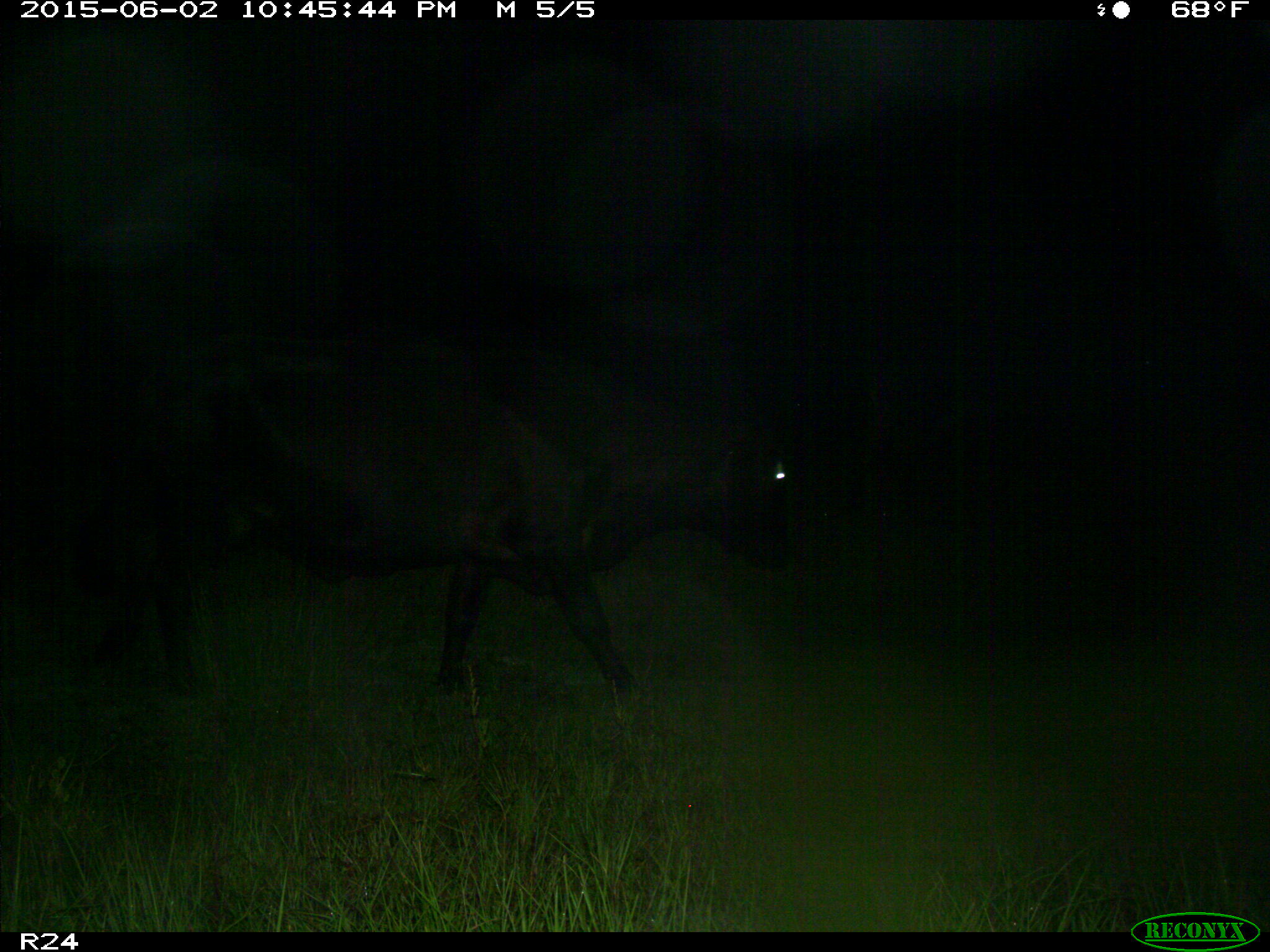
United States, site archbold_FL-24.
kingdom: Animalia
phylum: Chordata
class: Mammalia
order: Artiodactyla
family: Bovidae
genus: Bos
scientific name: Bos taurus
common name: domestic cow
Bos taurus (domestic cow).